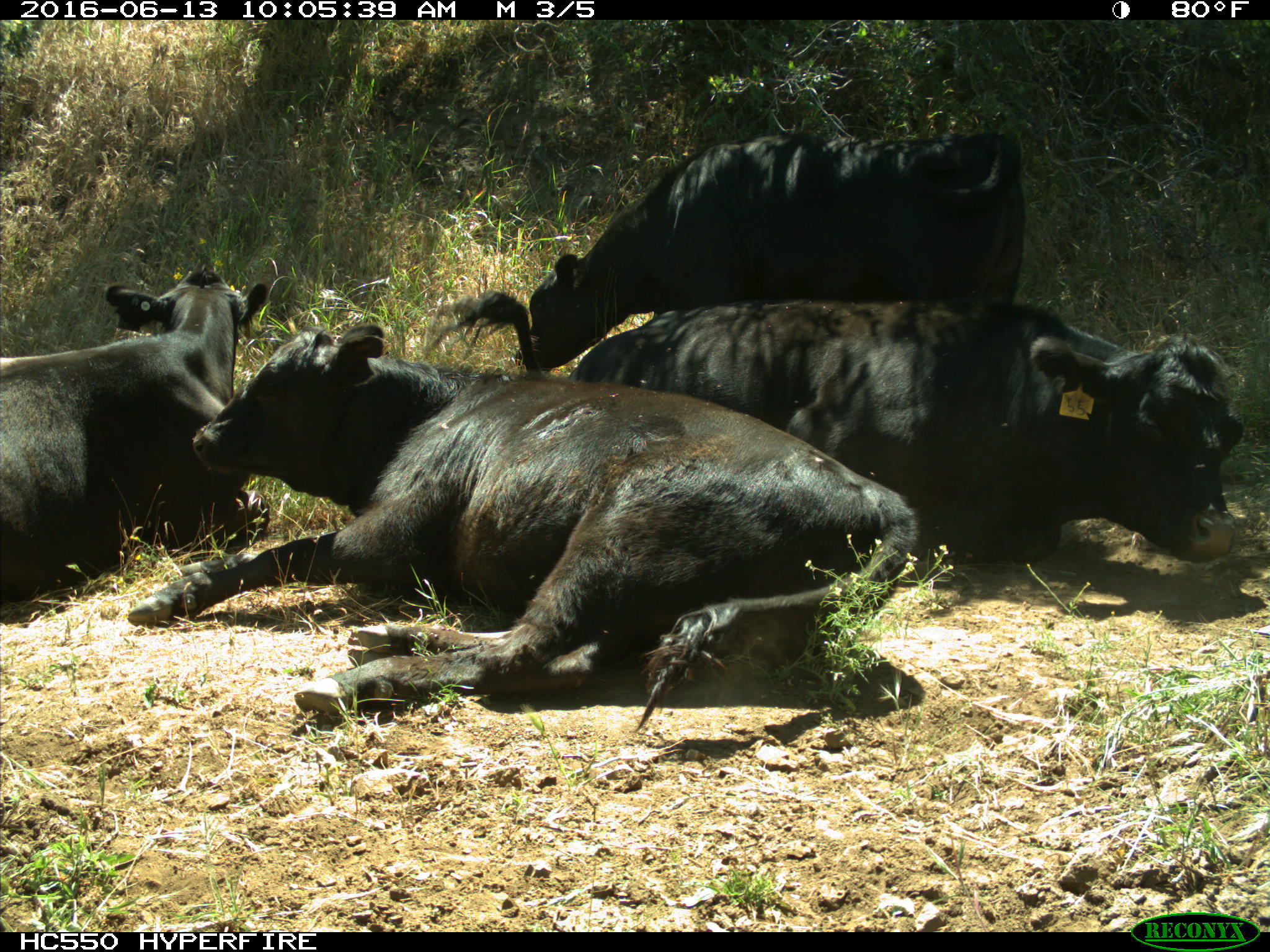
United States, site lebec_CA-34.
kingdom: Animalia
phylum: Chordata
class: Mammalia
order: Artiodactyla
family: Bovidae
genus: Bos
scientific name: Bos taurus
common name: domestic cow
Bos taurus (domestic cow).